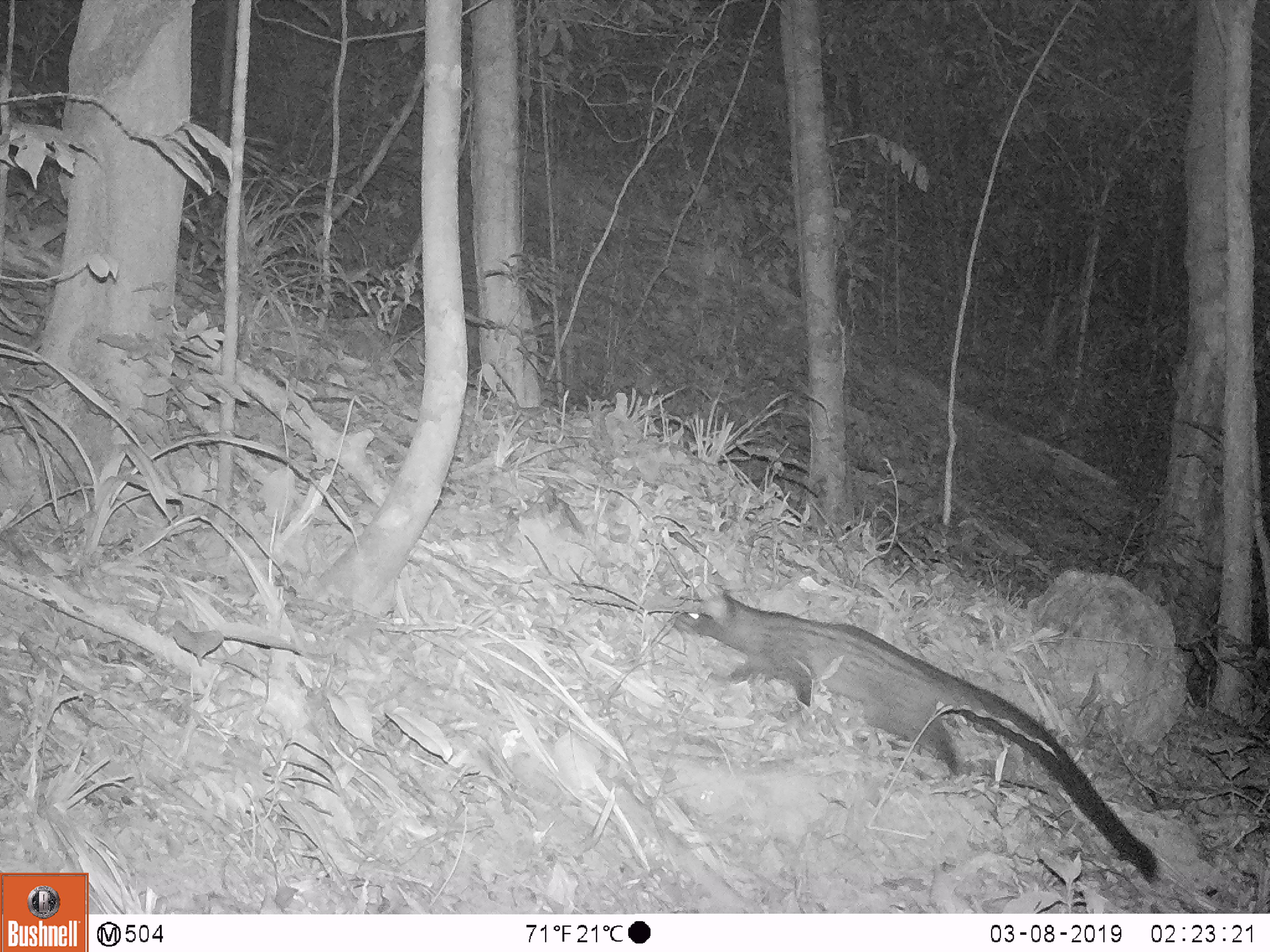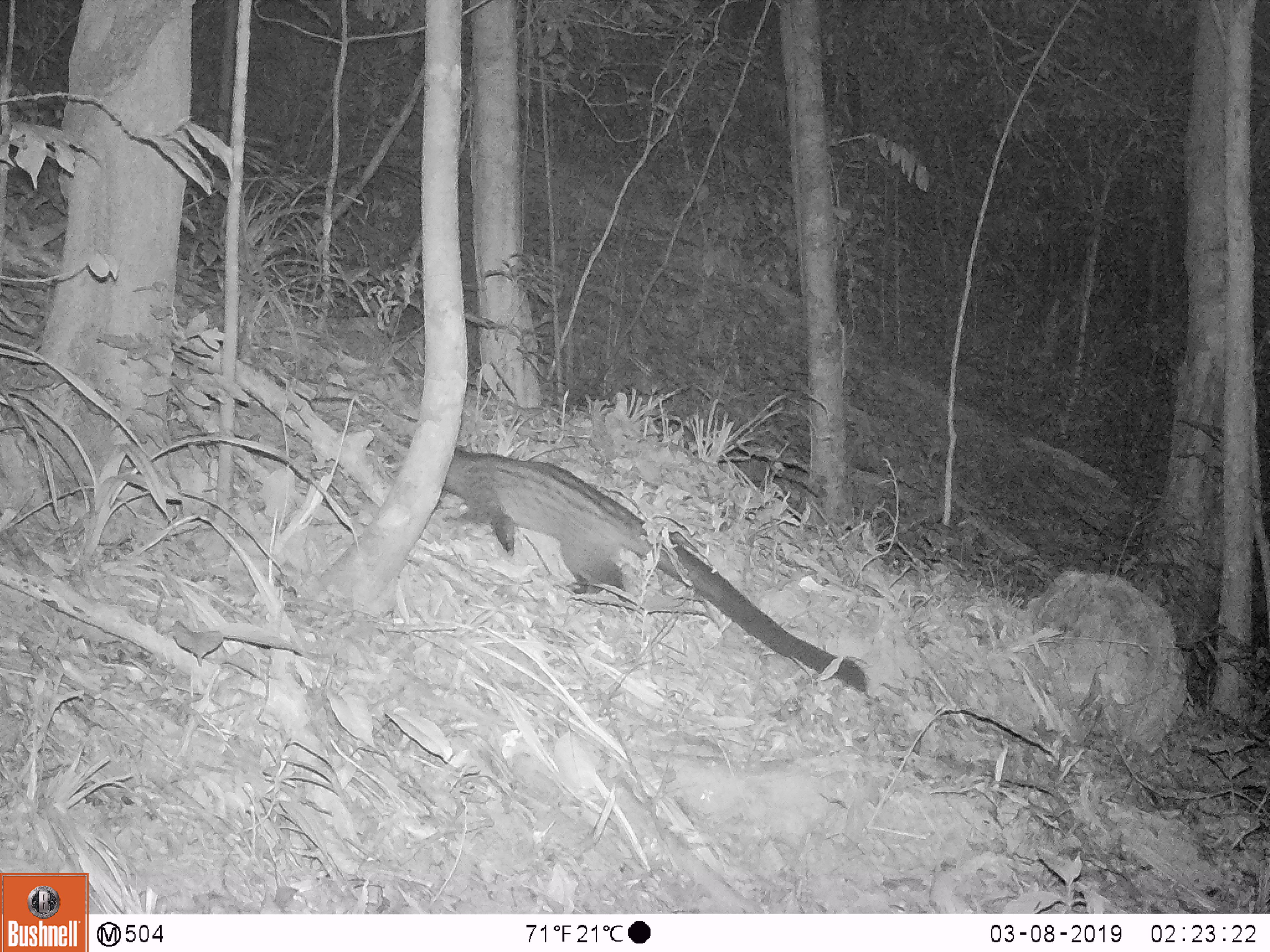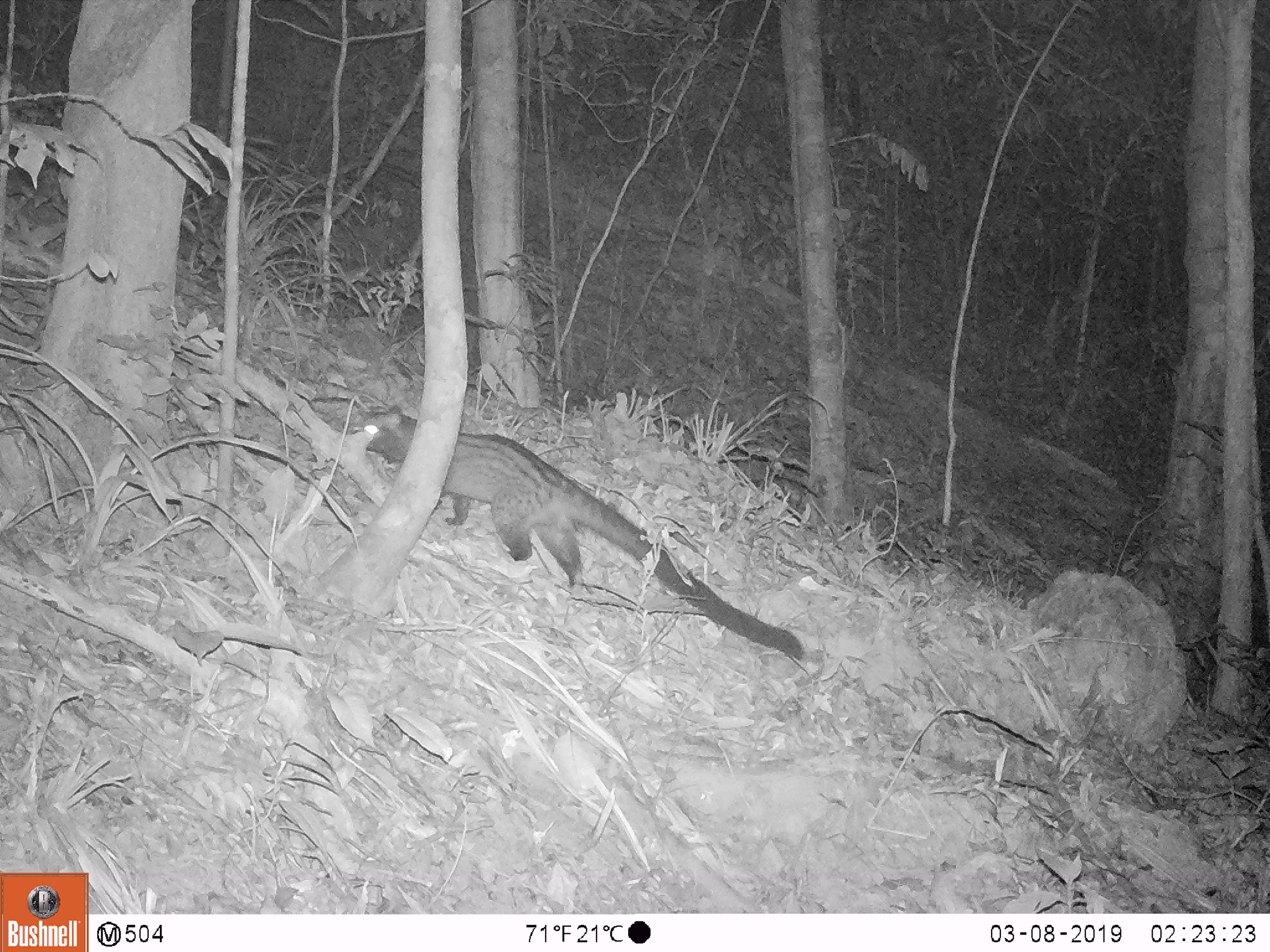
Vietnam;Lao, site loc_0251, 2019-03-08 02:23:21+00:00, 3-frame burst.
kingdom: Animalia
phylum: Chordata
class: Mammalia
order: Carnivora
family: Viverridae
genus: Paradoxurus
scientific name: Paradoxurus hermaphroditus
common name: common palm civet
Common palm civet (Paradoxurus hermaphroditus). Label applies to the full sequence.